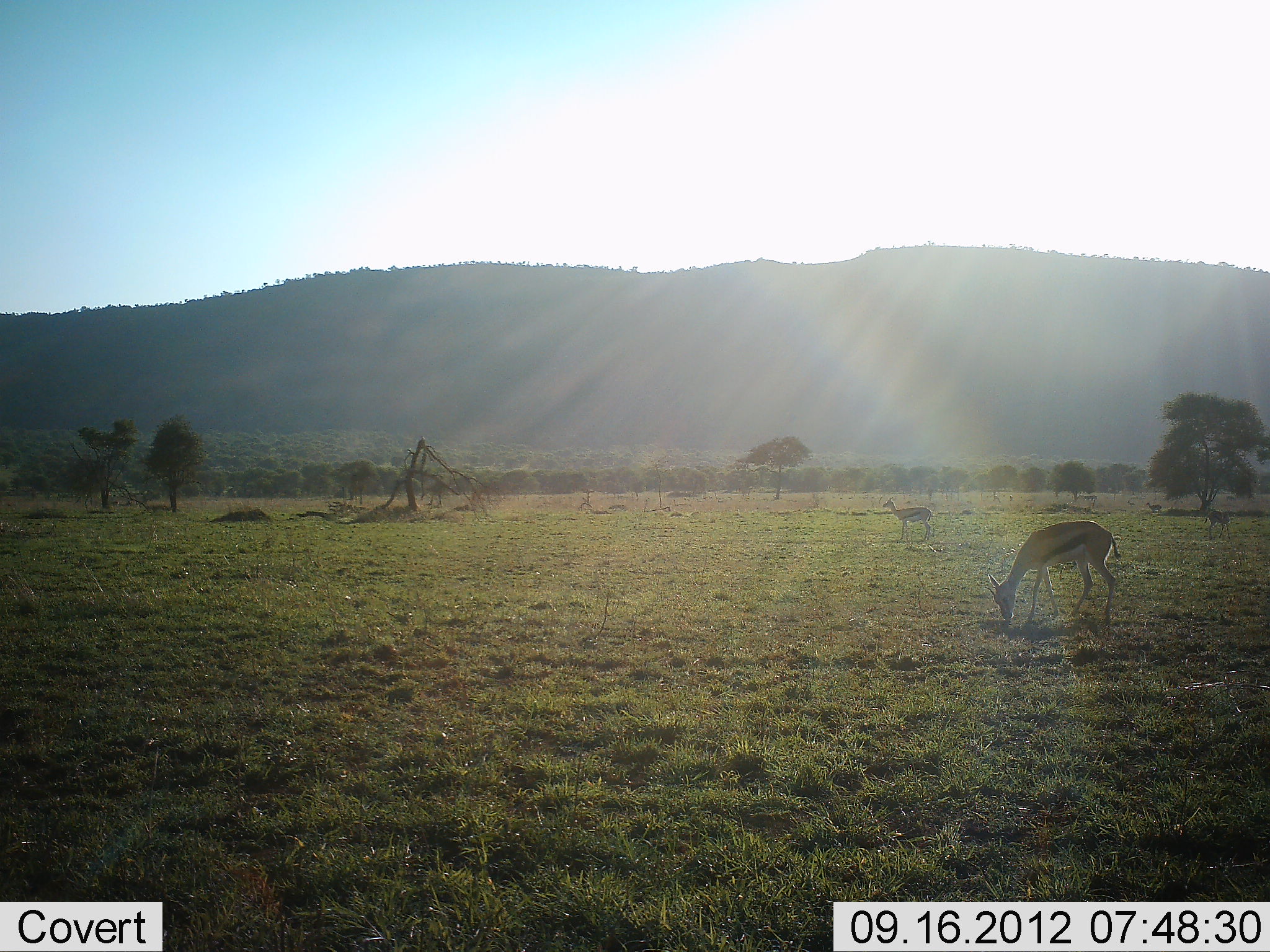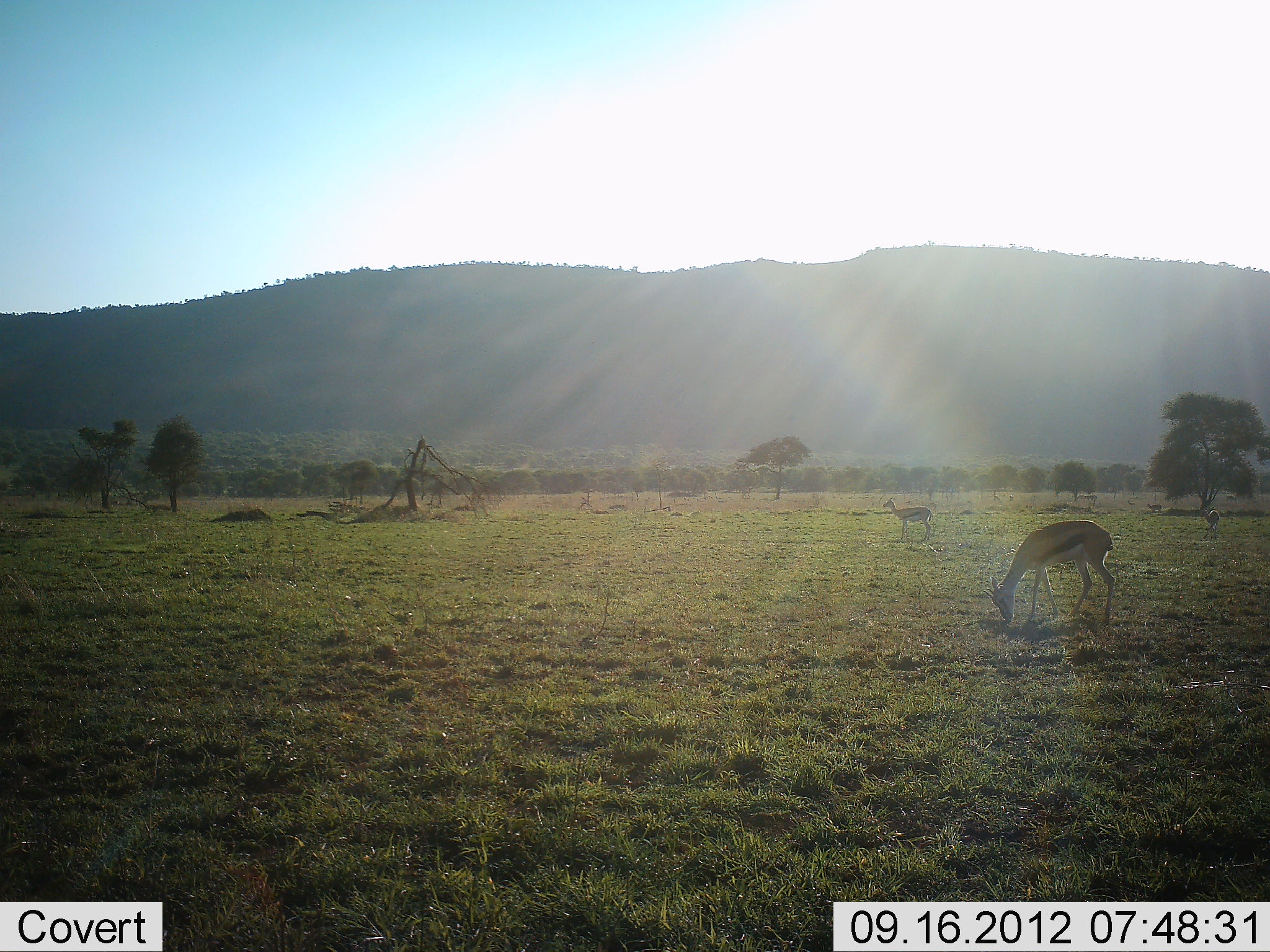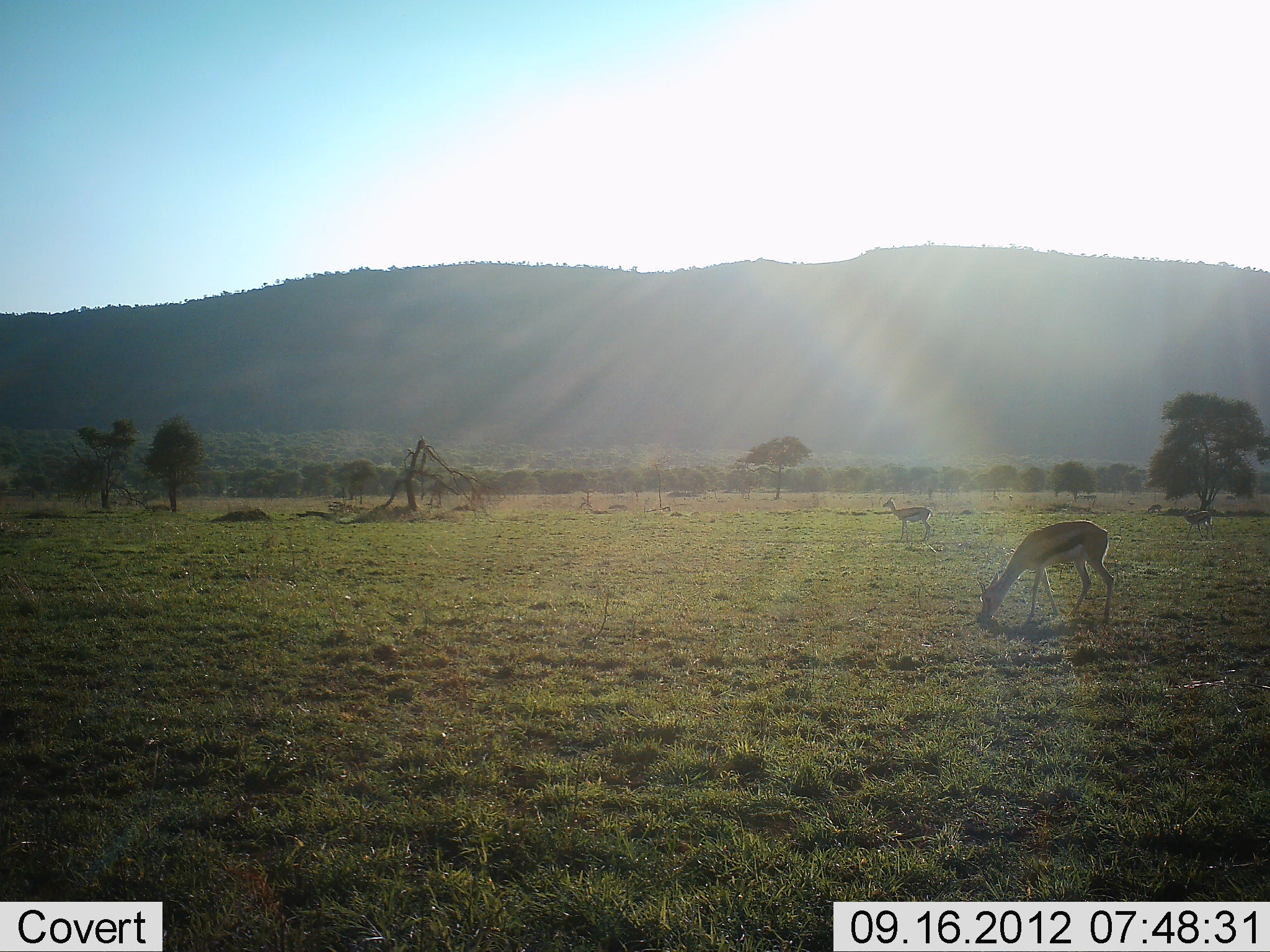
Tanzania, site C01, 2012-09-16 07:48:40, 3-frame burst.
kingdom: Animalia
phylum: Chordata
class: Mammalia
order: Artiodactyla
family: Bovidae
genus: Eudorcas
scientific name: Eudorcas thomsonii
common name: thomson's gazelle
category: gazellethomsons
Gazellethomsons (thomson's gazelle) (Eudorcas thomsonii), count 3. Behavior (volunteer vote fractions): standing 90%, resting 0%, moving 30%, interacting 0%. Young present (vote fraction): 0%. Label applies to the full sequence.